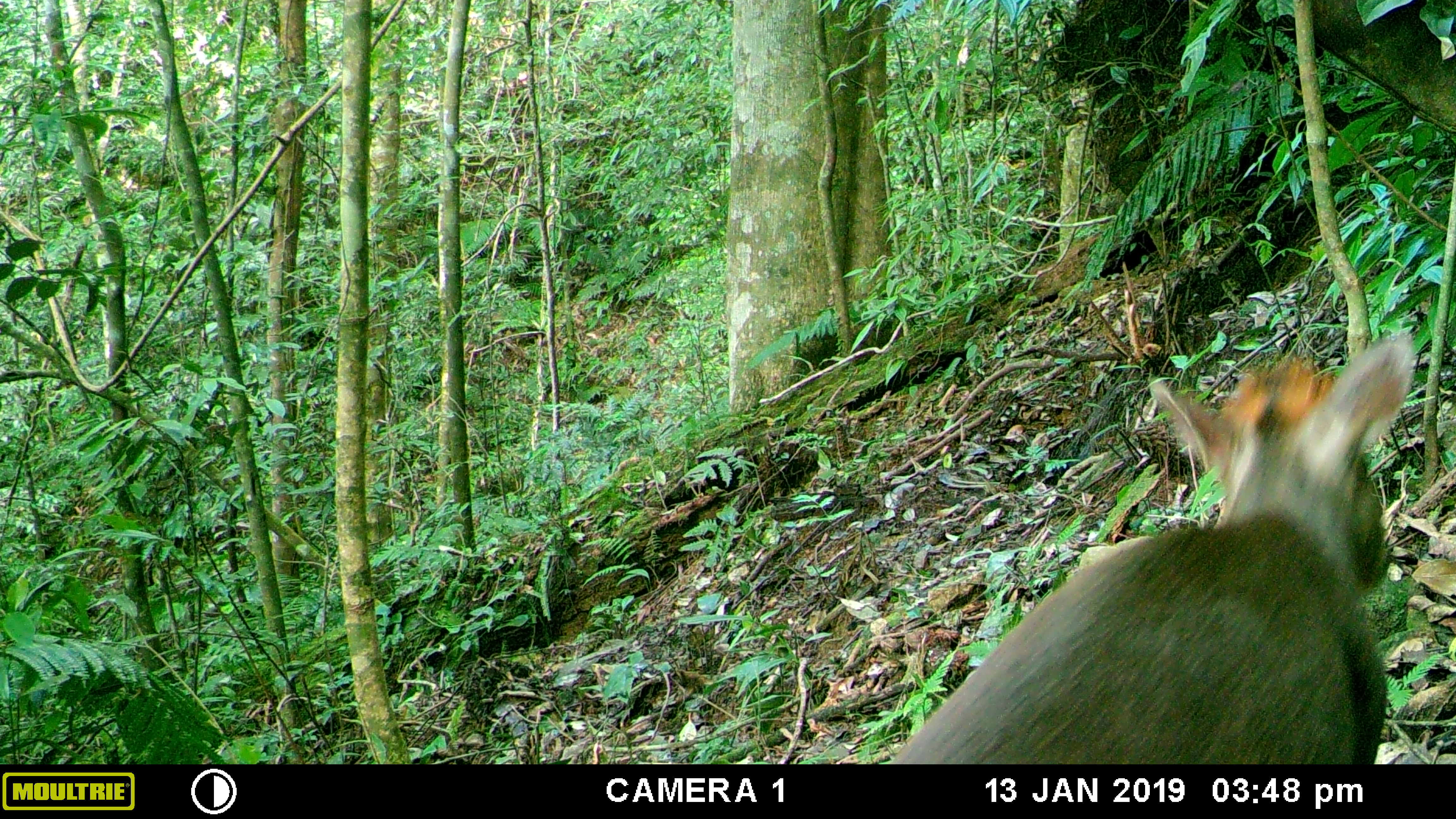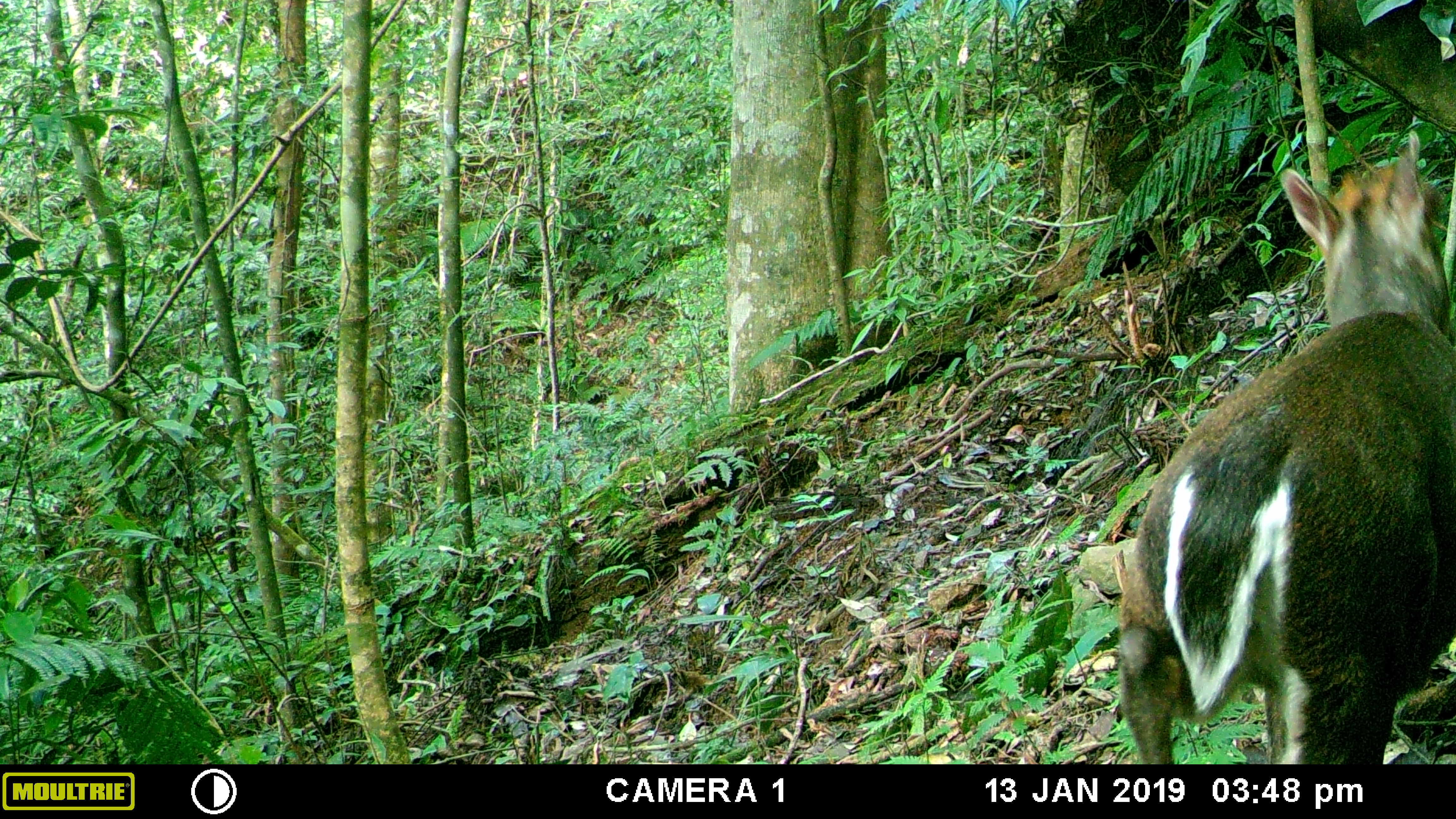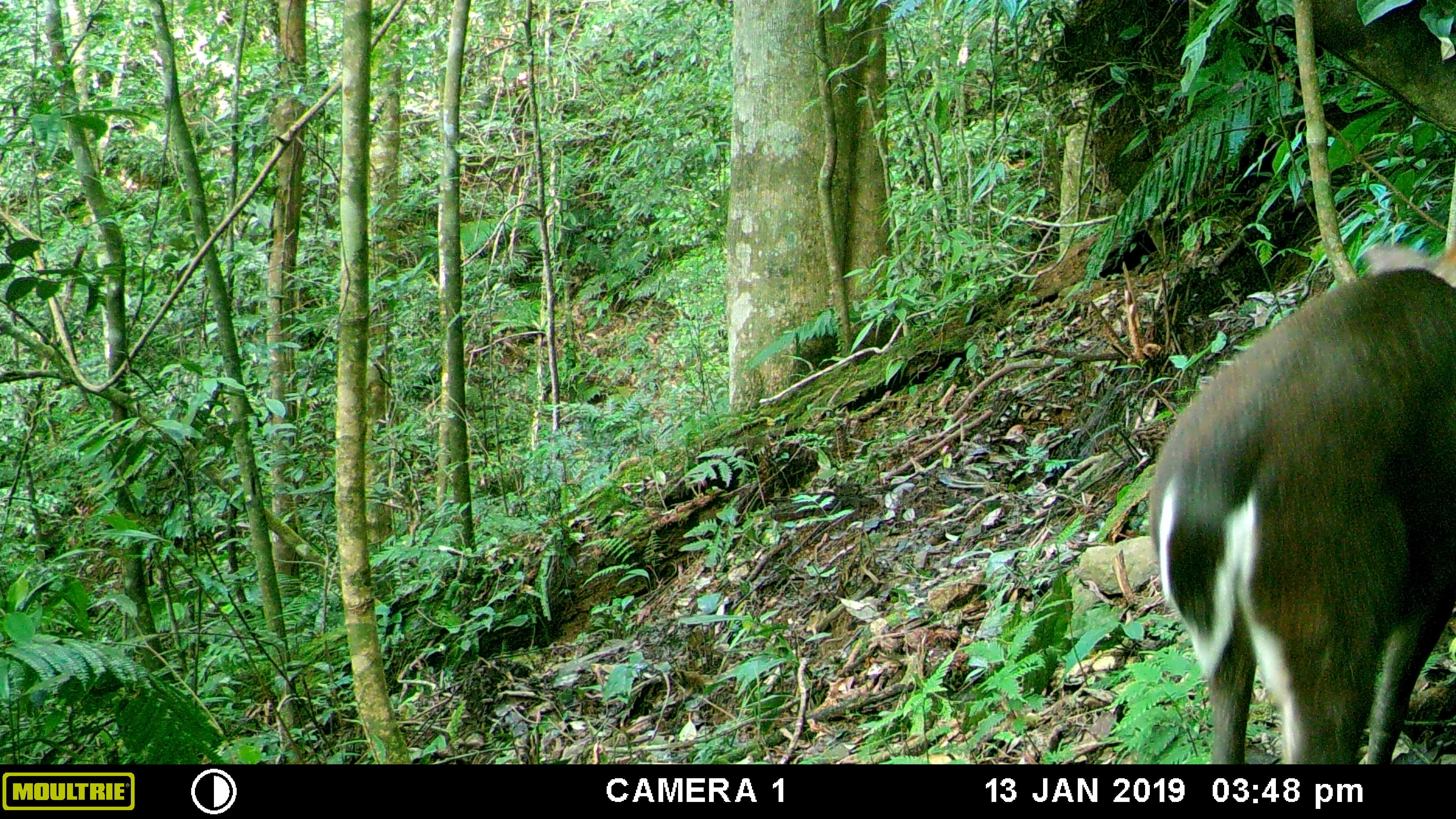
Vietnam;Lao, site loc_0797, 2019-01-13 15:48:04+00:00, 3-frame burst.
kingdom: Animalia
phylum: Chordata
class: Mammalia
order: Artiodactyla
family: Cervidae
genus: Muntiacus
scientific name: Muntiacus rooseveltorum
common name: roosevelt's muntjac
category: roosevelts muntjac group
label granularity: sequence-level